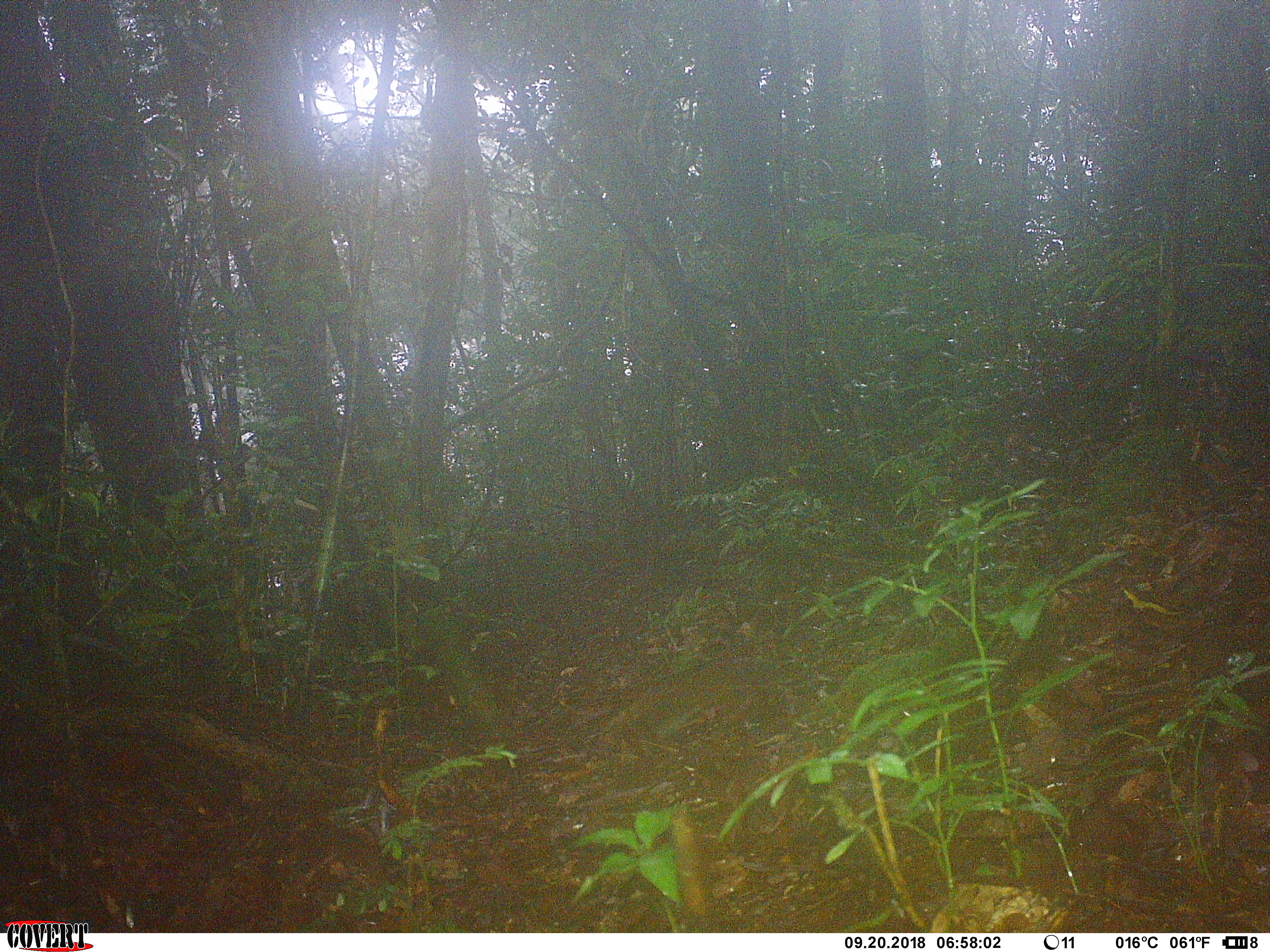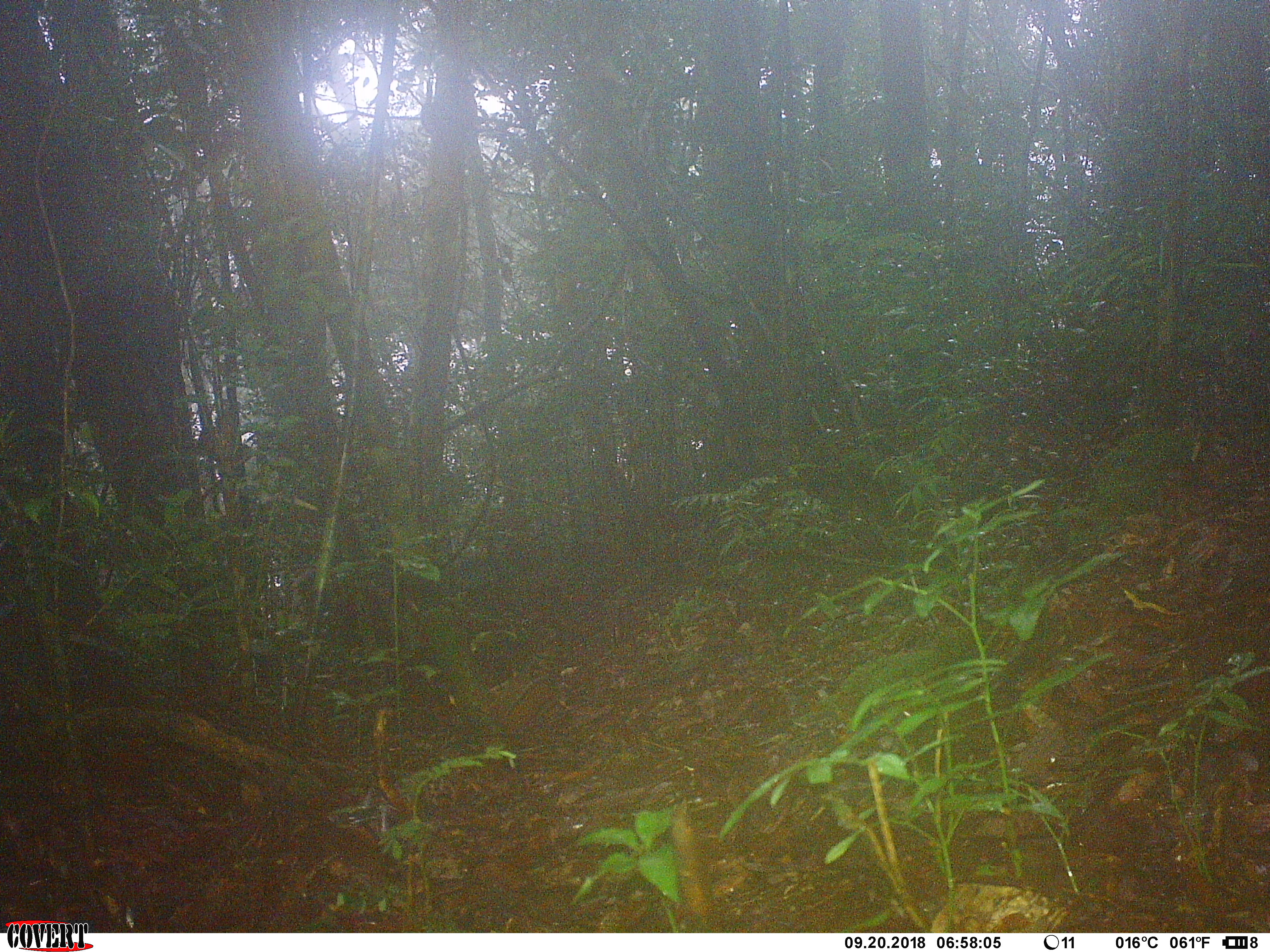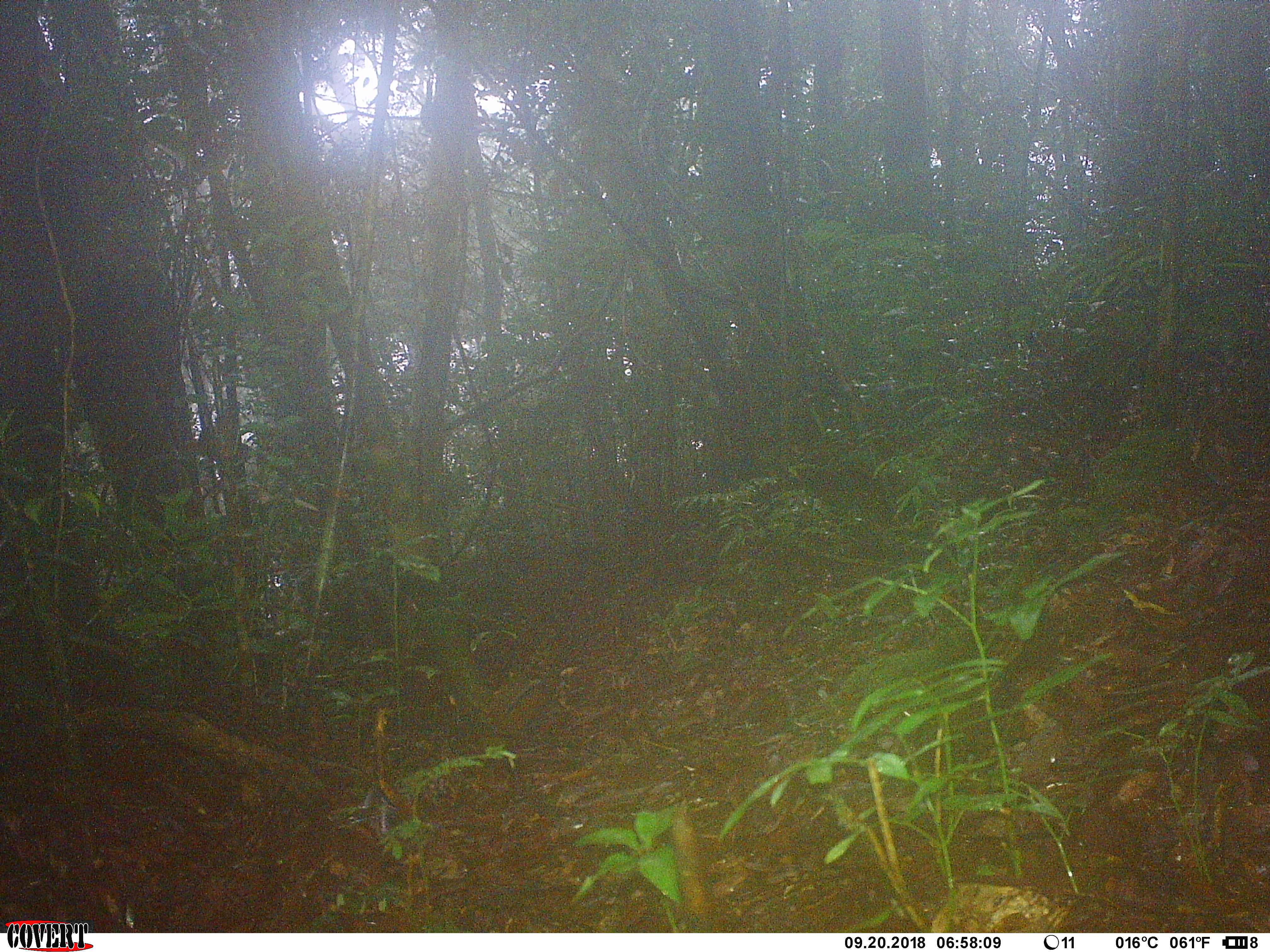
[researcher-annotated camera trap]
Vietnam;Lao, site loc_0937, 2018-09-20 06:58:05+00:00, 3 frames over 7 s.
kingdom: Animalia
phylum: Chordata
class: Mammalia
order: Rodentia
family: Sciuridae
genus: Dremomys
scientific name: Dremomys rufigenis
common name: red-cheeked squirrel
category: red cheeked squirrel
Red cheeked squirrel (red-cheeked squirrel) (Dremomys rufigenis). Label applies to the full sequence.